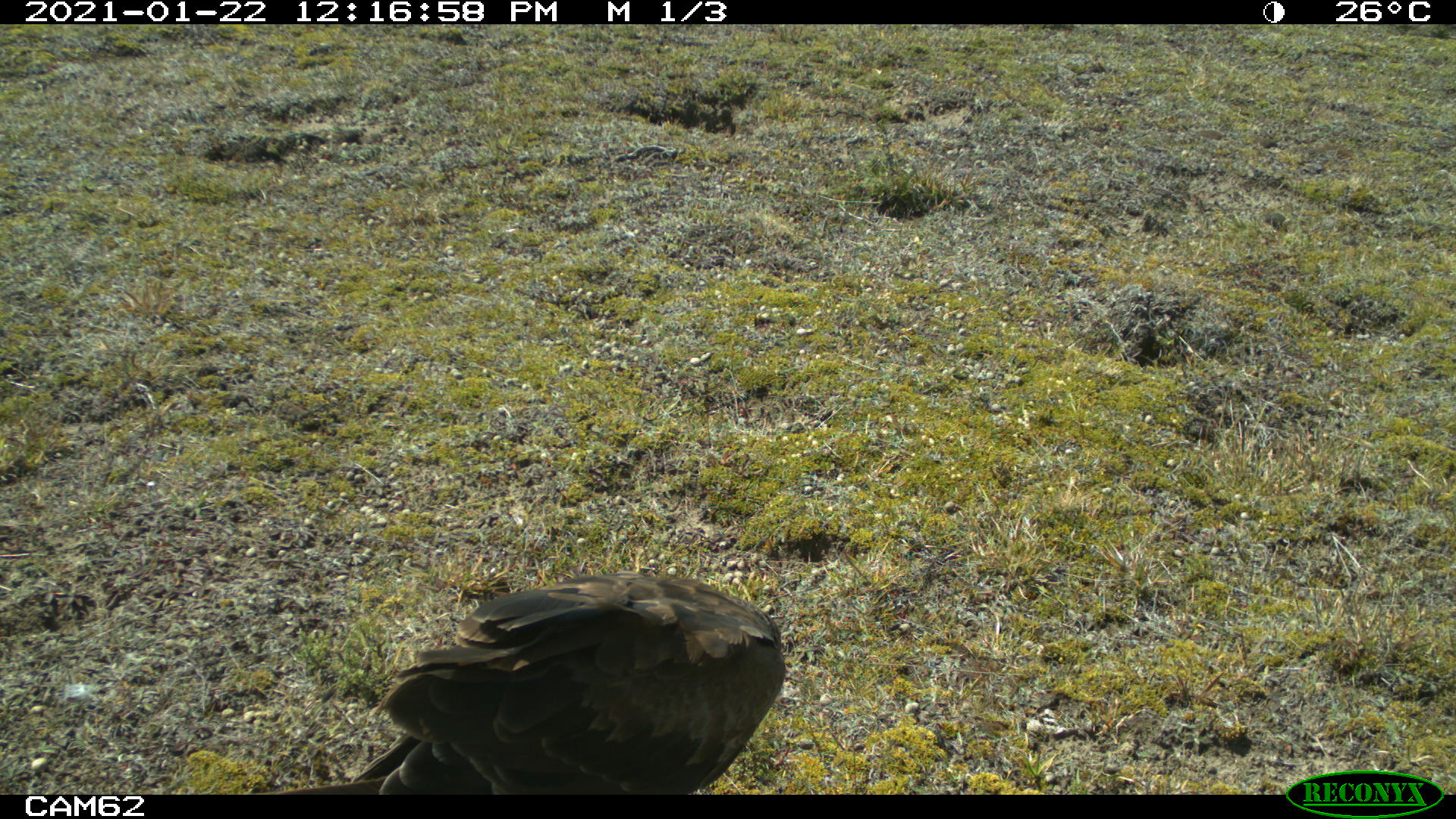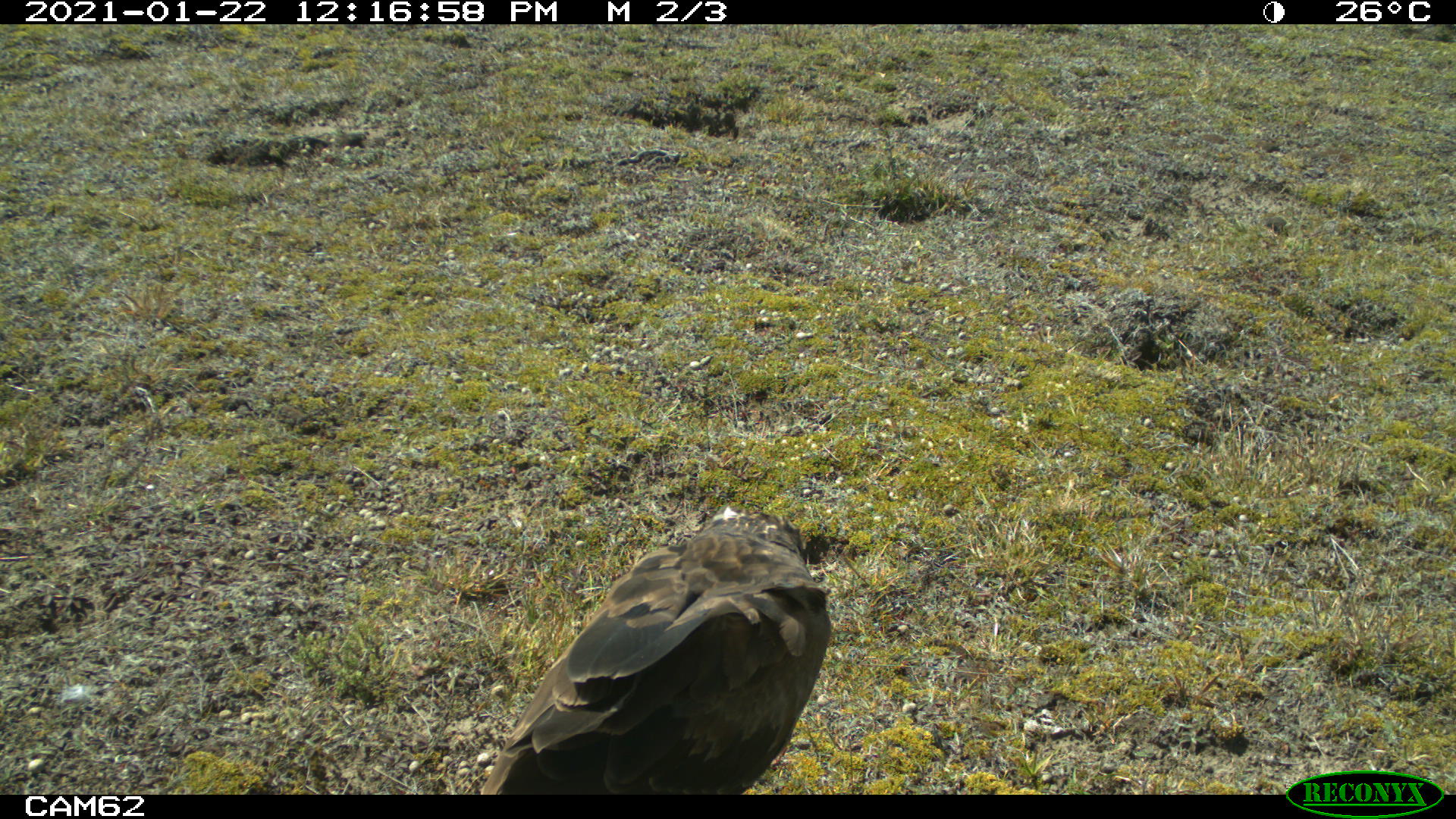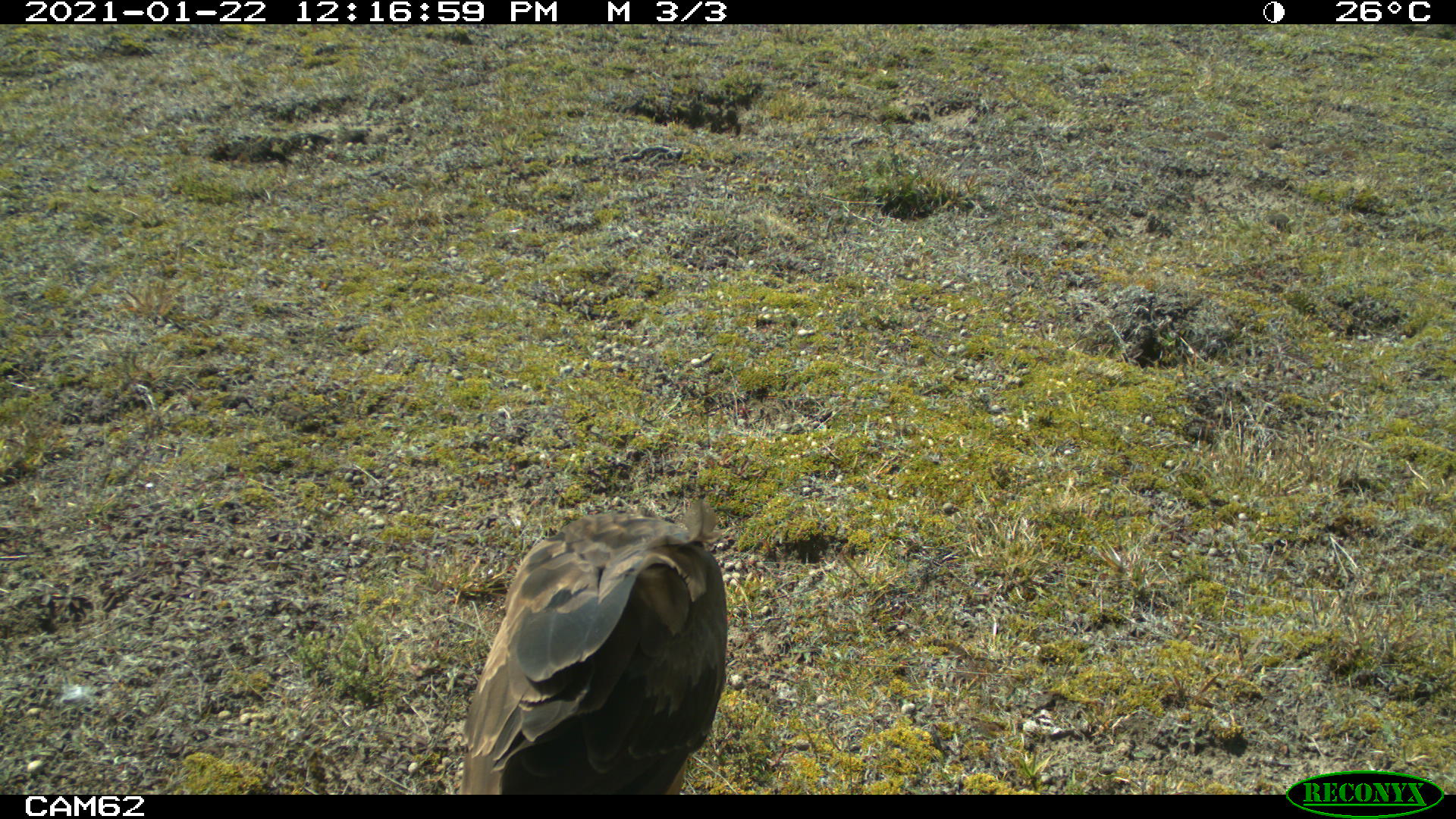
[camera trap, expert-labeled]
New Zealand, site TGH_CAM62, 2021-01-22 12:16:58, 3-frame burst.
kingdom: Animalia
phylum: Chordata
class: Aves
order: Accipitriformes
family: Accipitridae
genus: Circus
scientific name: Circus approximans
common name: swamp harrier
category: harrier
Harrier (swamp harrier) (Circus approximans).